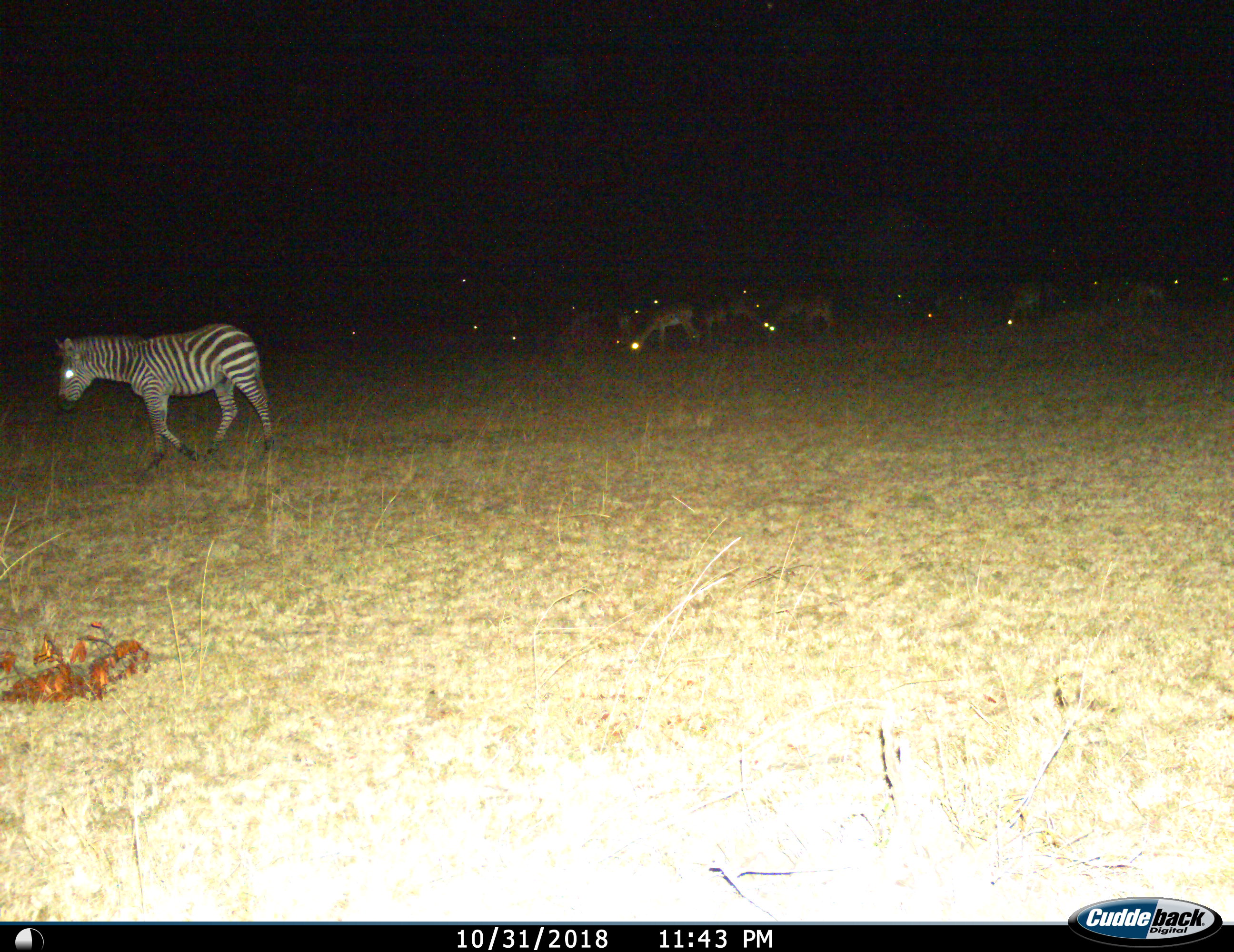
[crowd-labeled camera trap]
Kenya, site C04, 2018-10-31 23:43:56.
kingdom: Animalia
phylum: Chordata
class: Mammalia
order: Artiodactyla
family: Bovidae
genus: Aepyceros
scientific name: Aepyceros melampus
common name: impala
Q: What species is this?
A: Impala (Aepyceros melampus).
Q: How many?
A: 11-50.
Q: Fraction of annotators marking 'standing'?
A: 40%.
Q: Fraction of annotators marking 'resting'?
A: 0%.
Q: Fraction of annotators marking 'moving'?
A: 0%.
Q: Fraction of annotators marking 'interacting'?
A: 0%.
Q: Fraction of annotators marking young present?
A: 20%.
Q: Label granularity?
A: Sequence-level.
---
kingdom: Animalia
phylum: Chordata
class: Mammalia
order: Perissodactyla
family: Equidae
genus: Equus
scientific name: Equus quagga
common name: plains zebra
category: zebra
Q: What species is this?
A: Zebra (plains zebra) (Equus quagga).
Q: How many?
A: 1.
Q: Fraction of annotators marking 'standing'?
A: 0%.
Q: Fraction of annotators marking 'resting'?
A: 0%.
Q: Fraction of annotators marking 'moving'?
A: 90%.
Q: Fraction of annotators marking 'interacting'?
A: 0%.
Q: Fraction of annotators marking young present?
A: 0%.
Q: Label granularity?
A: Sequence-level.